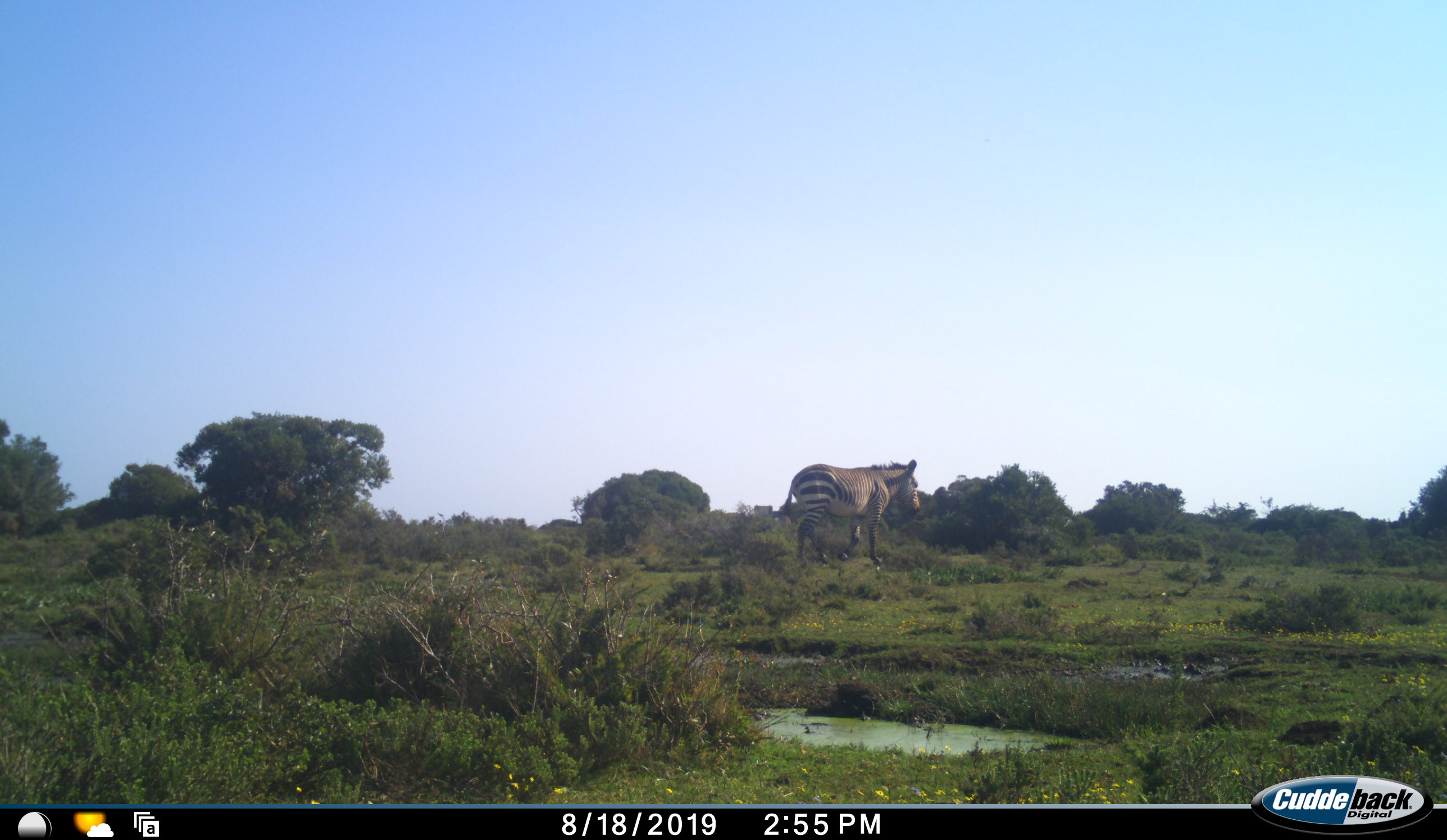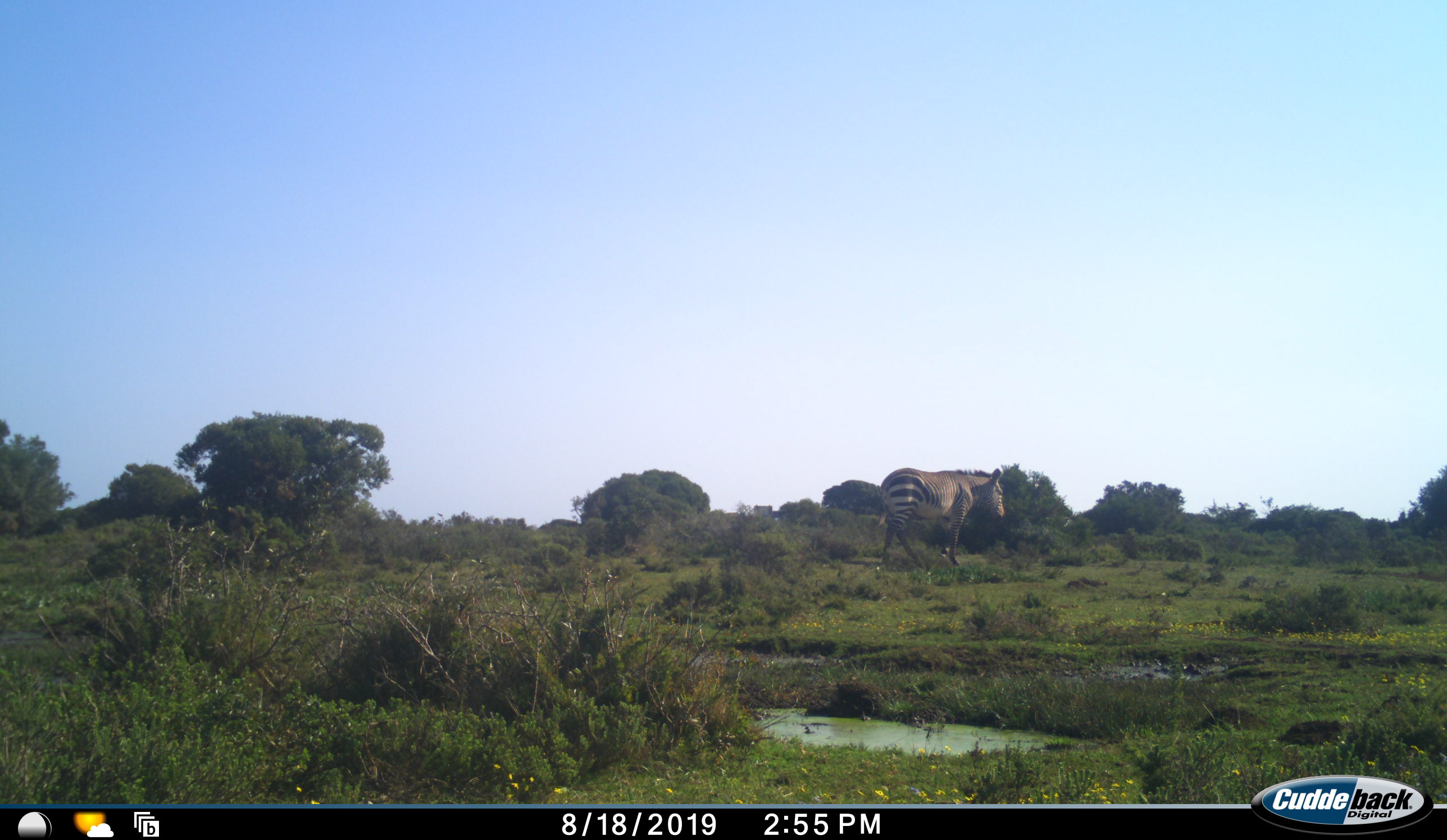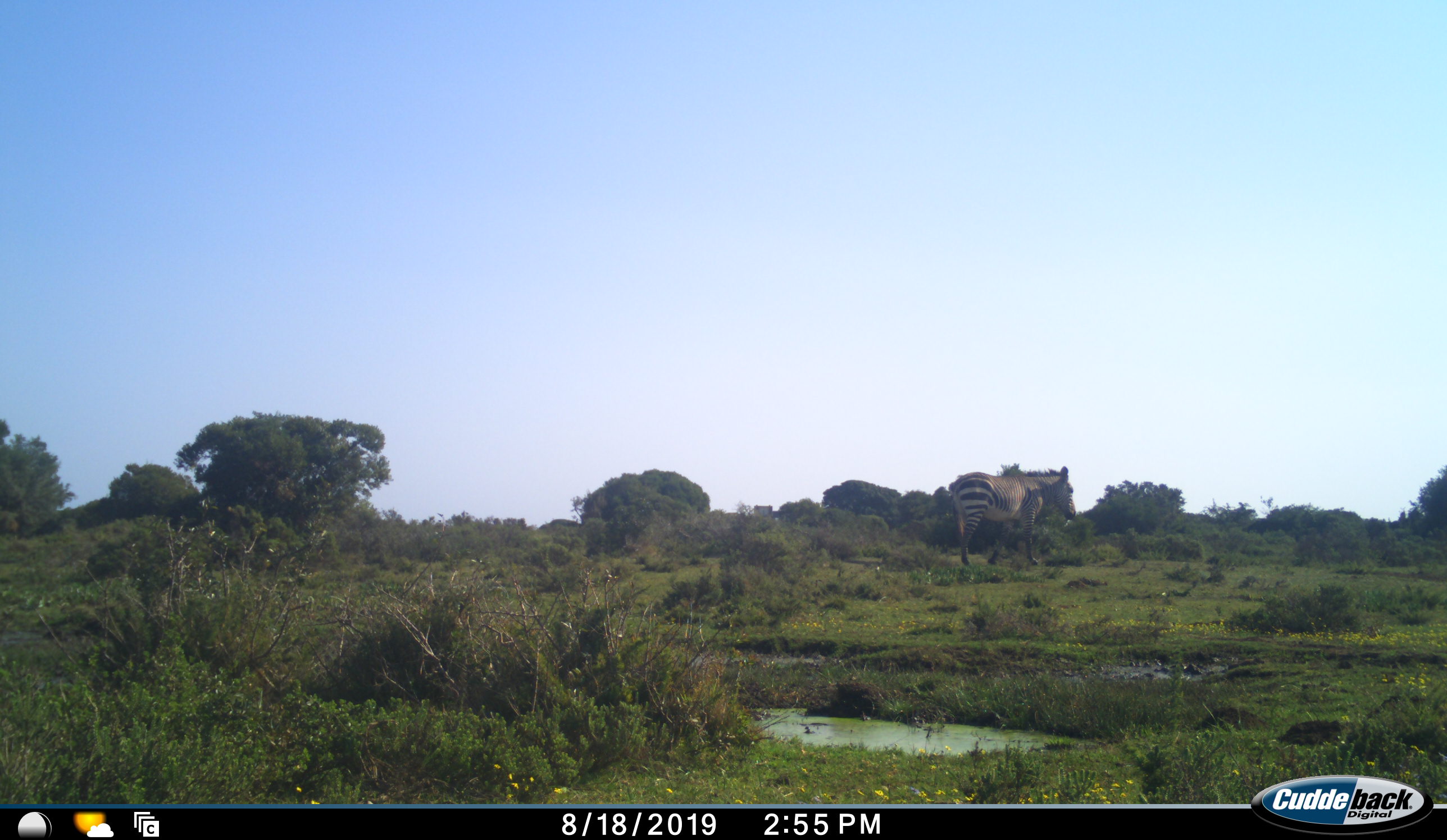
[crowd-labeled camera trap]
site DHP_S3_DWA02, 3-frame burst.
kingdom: Animalia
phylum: Chordata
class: Mammalia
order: Perissodactyla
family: Equidae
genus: Equus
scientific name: Equus zebra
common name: mountain zebra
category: zebramountain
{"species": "zebramountain (mountain zebra) (Equus zebra)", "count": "1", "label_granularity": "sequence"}